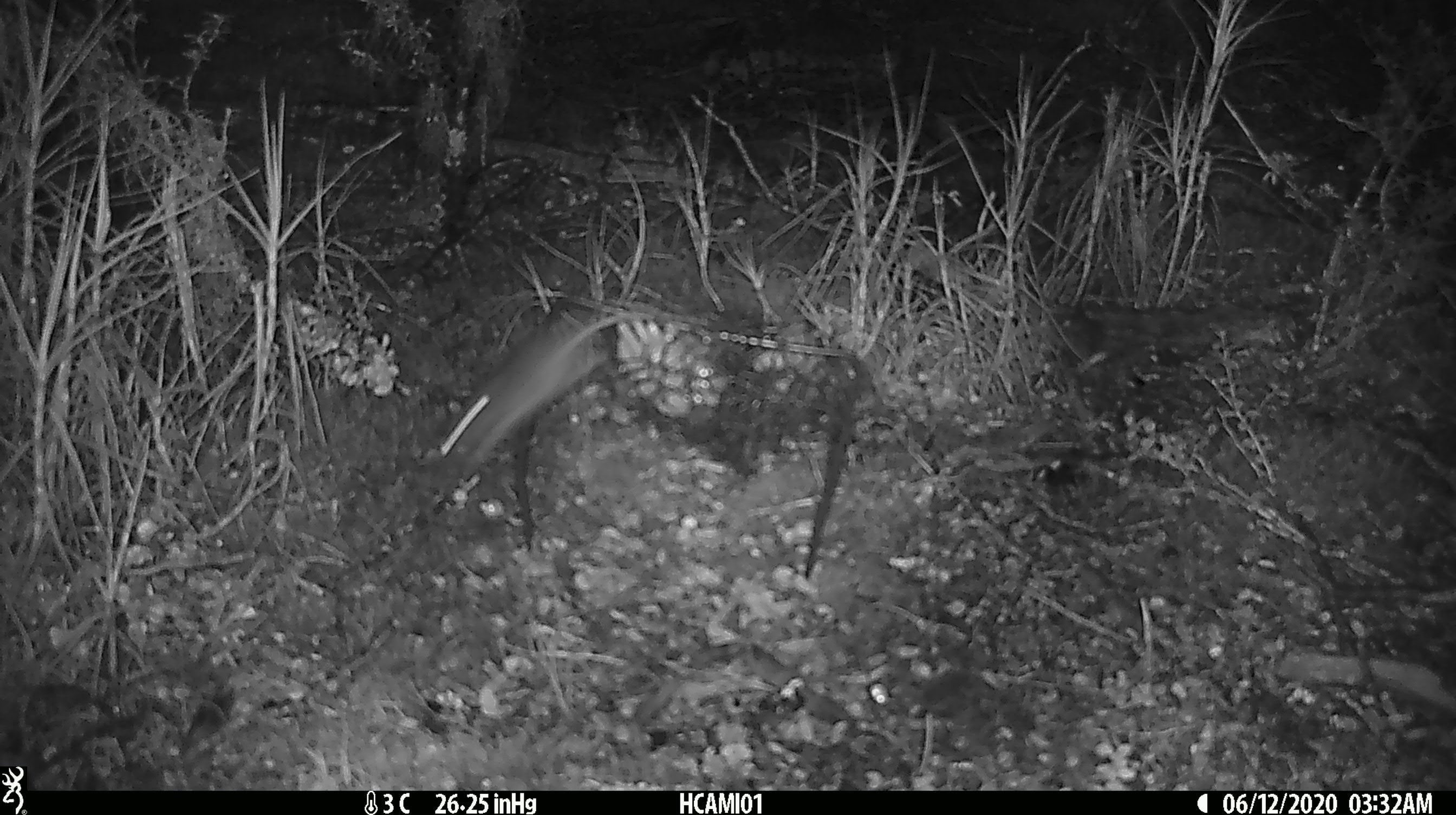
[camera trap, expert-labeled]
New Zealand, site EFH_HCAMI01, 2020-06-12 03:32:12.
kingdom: Animalia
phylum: Chordata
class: Mammalia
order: Rodentia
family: Muridae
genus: Mus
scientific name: Mus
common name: mouse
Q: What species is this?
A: Mouse (Mus).